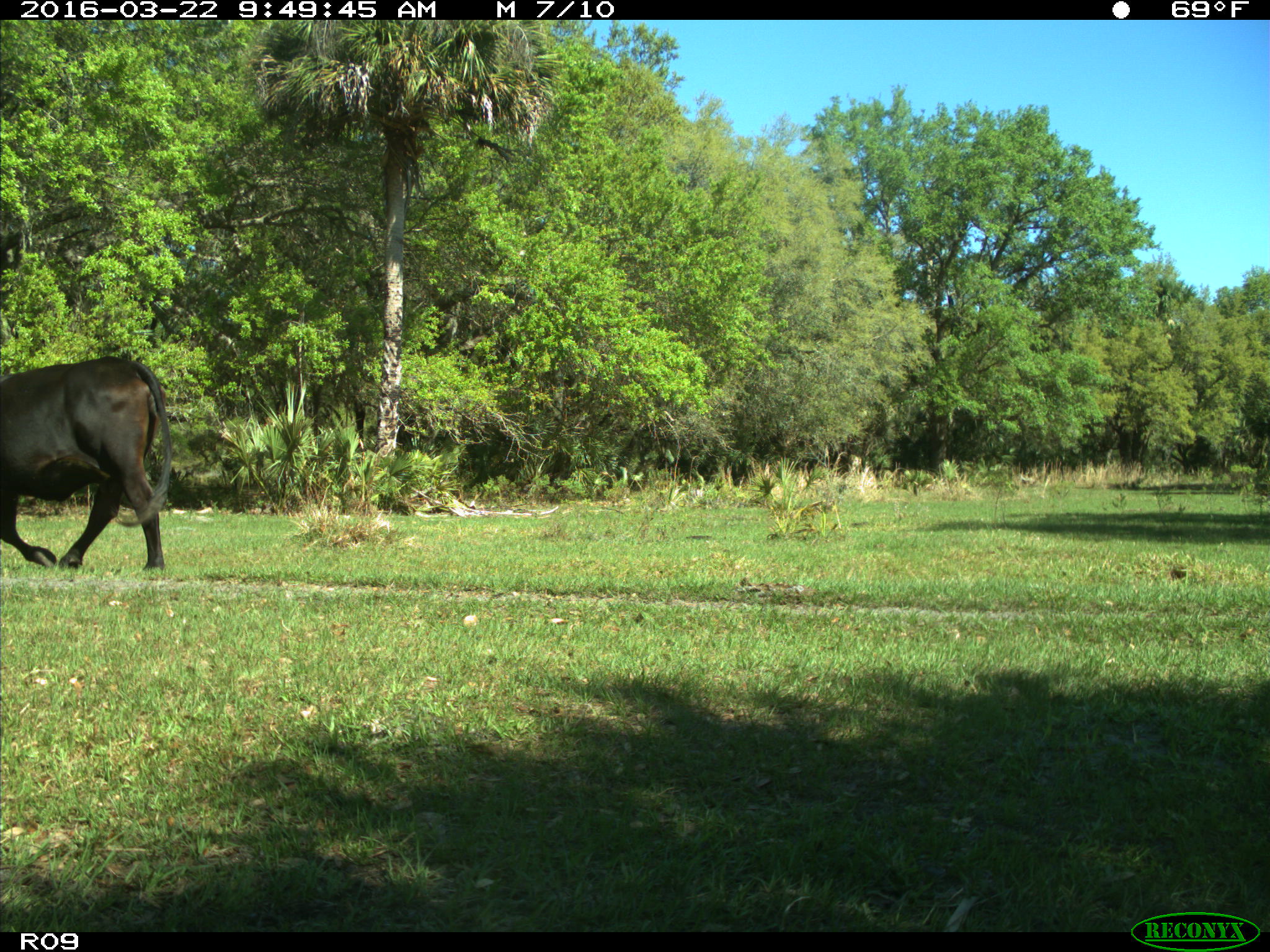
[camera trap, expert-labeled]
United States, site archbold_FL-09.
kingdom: Animalia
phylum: Chordata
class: Mammalia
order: Artiodactyla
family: Bovidae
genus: Bos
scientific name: Bos taurus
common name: domestic cow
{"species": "Bos taurus (domestic cow)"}